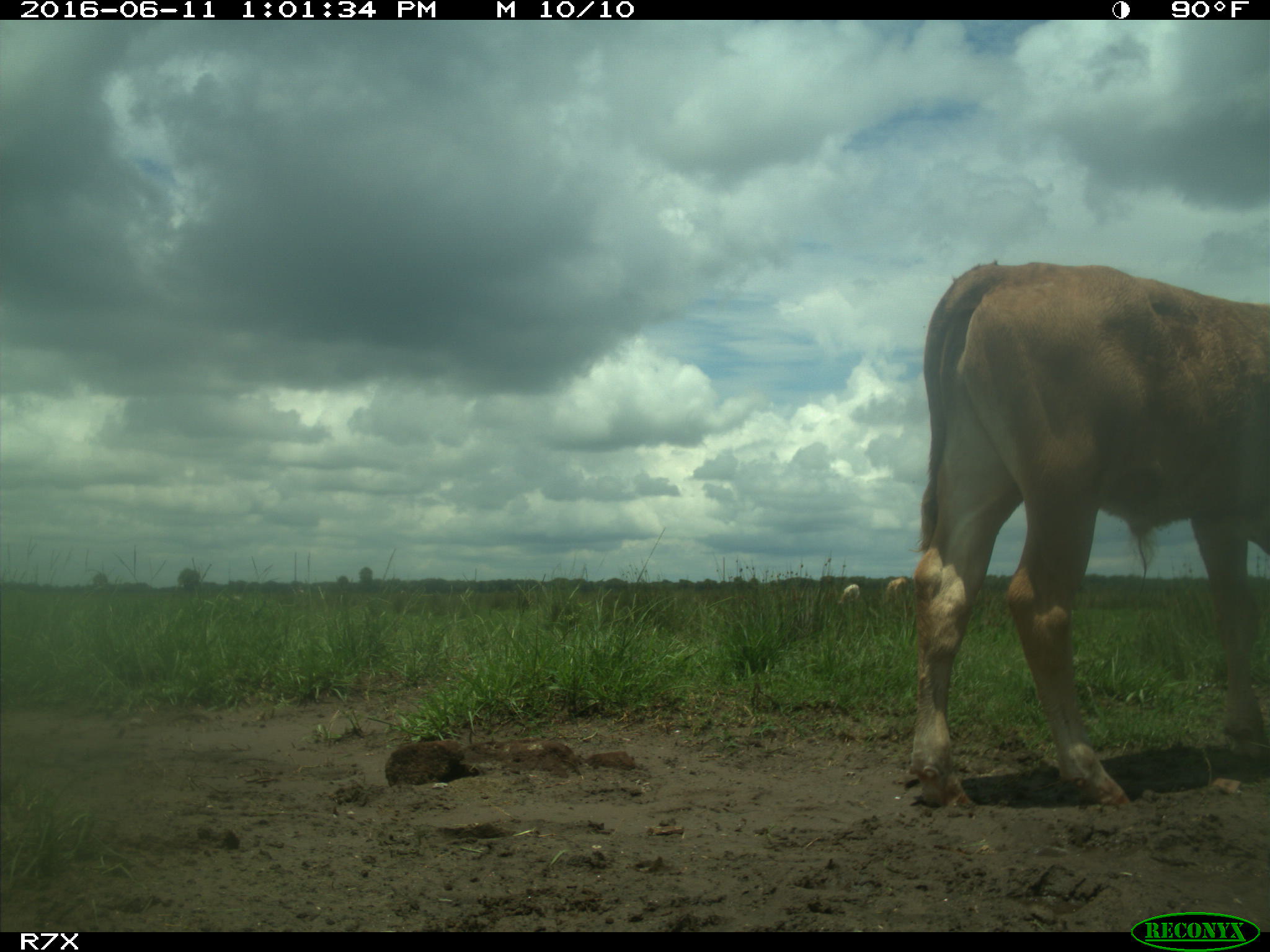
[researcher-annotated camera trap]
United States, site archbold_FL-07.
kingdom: Animalia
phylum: Chordata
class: Mammalia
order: Artiodactyla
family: Bovidae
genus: Bos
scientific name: Bos taurus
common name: domestic cow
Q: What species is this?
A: Bos taurus (domestic cow).